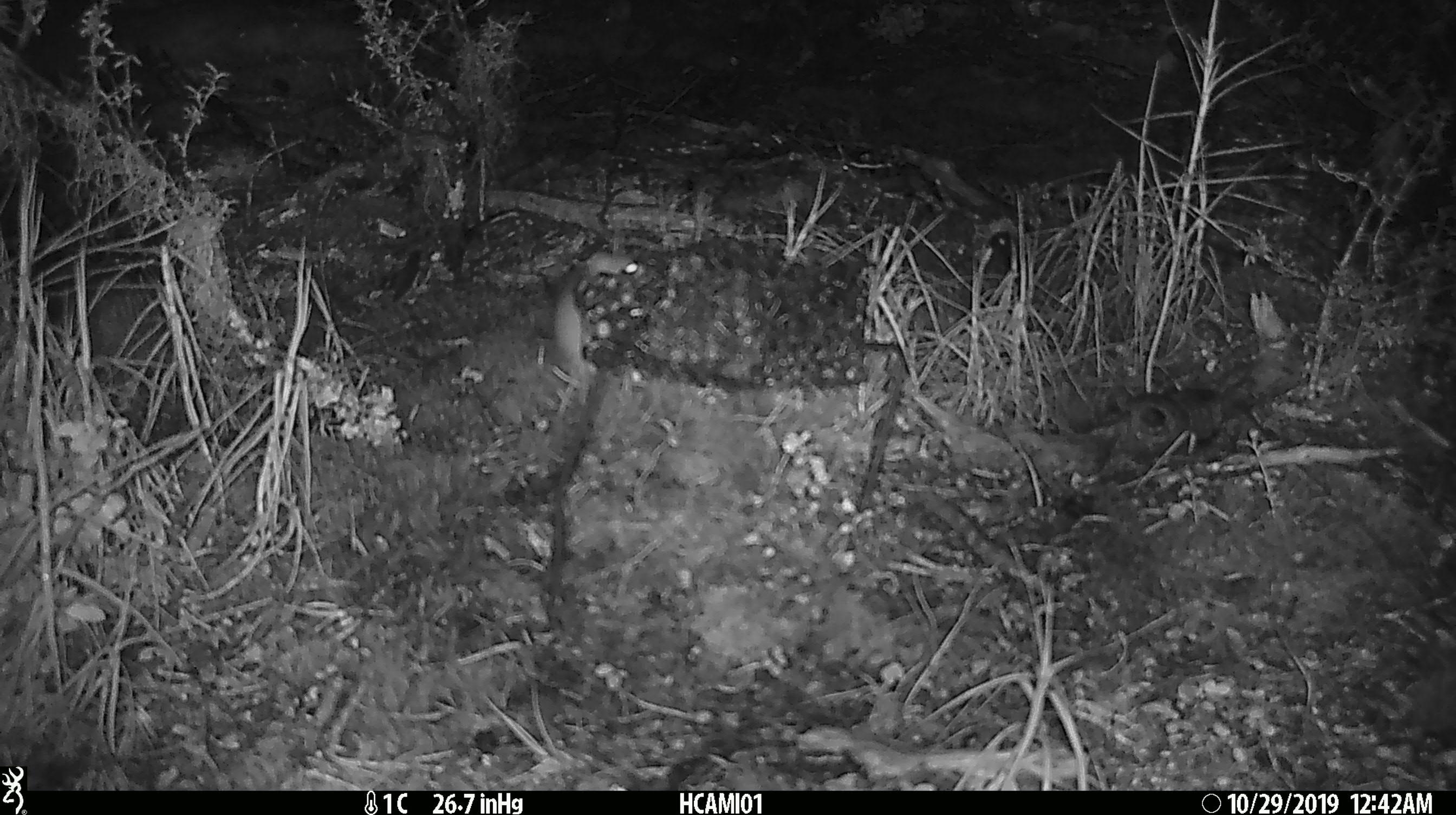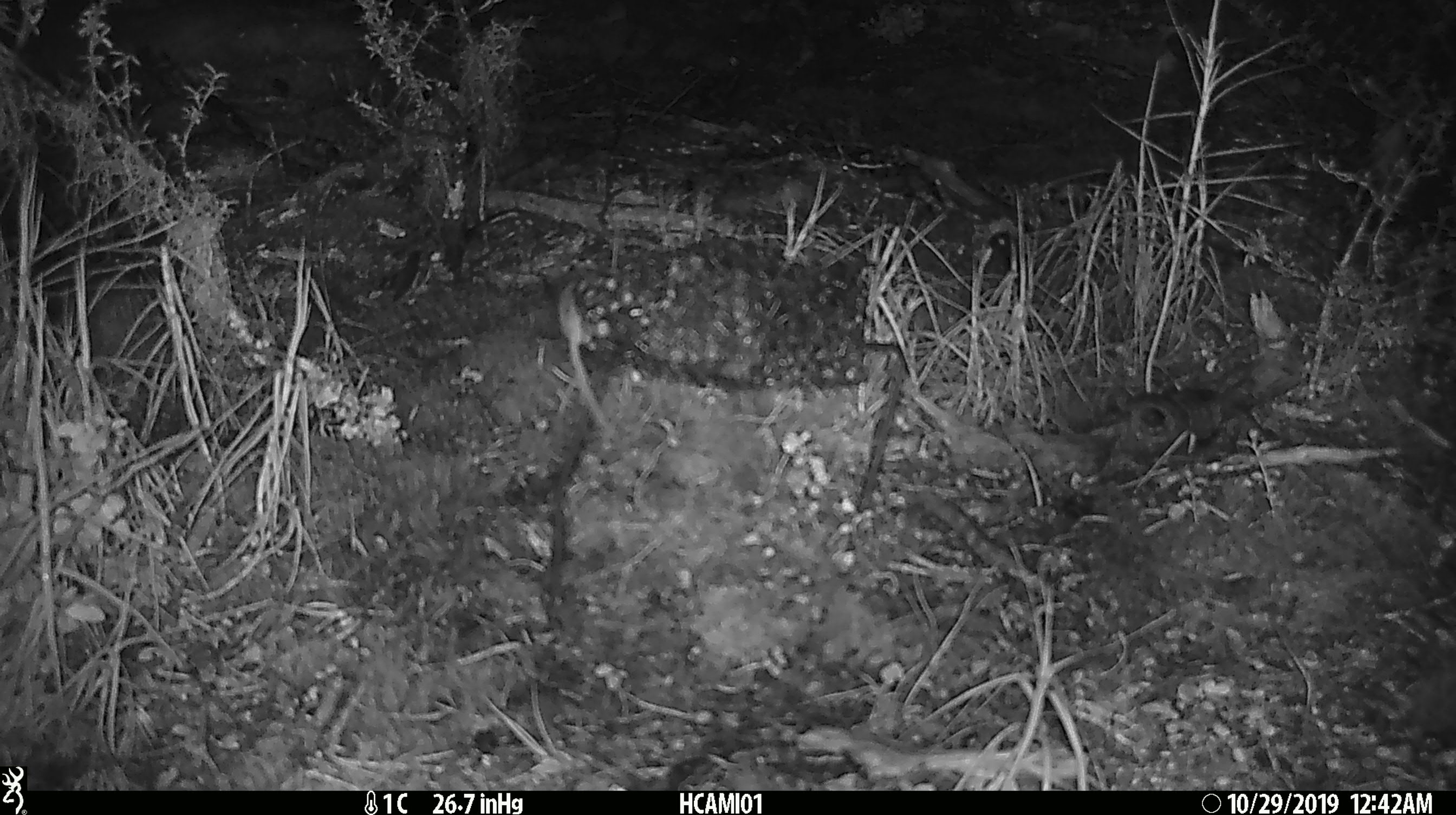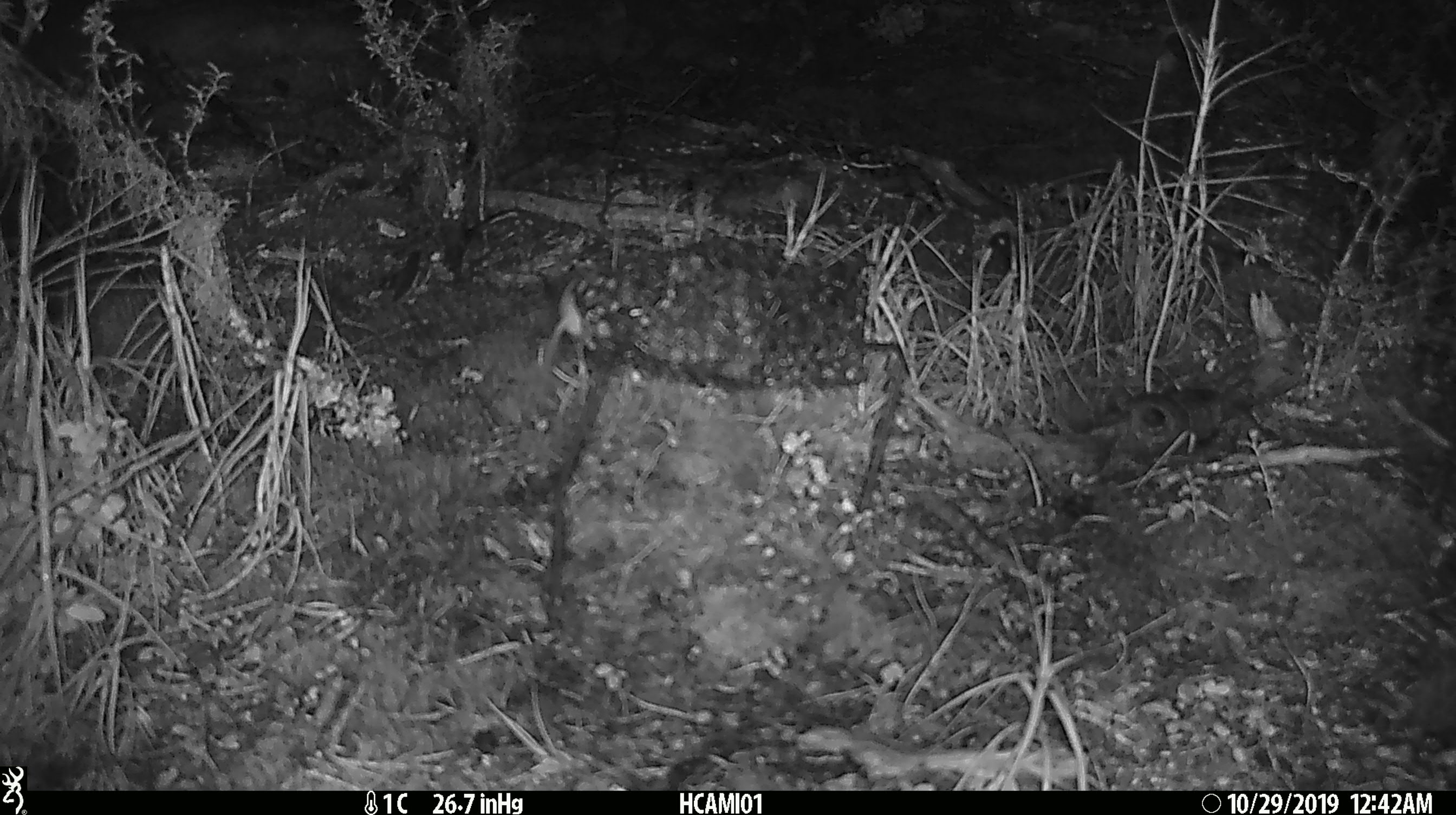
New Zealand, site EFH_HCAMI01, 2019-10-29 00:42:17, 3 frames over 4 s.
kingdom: Animalia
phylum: Chordata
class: Mammalia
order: Rodentia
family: Muridae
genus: Mus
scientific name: Mus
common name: mouse